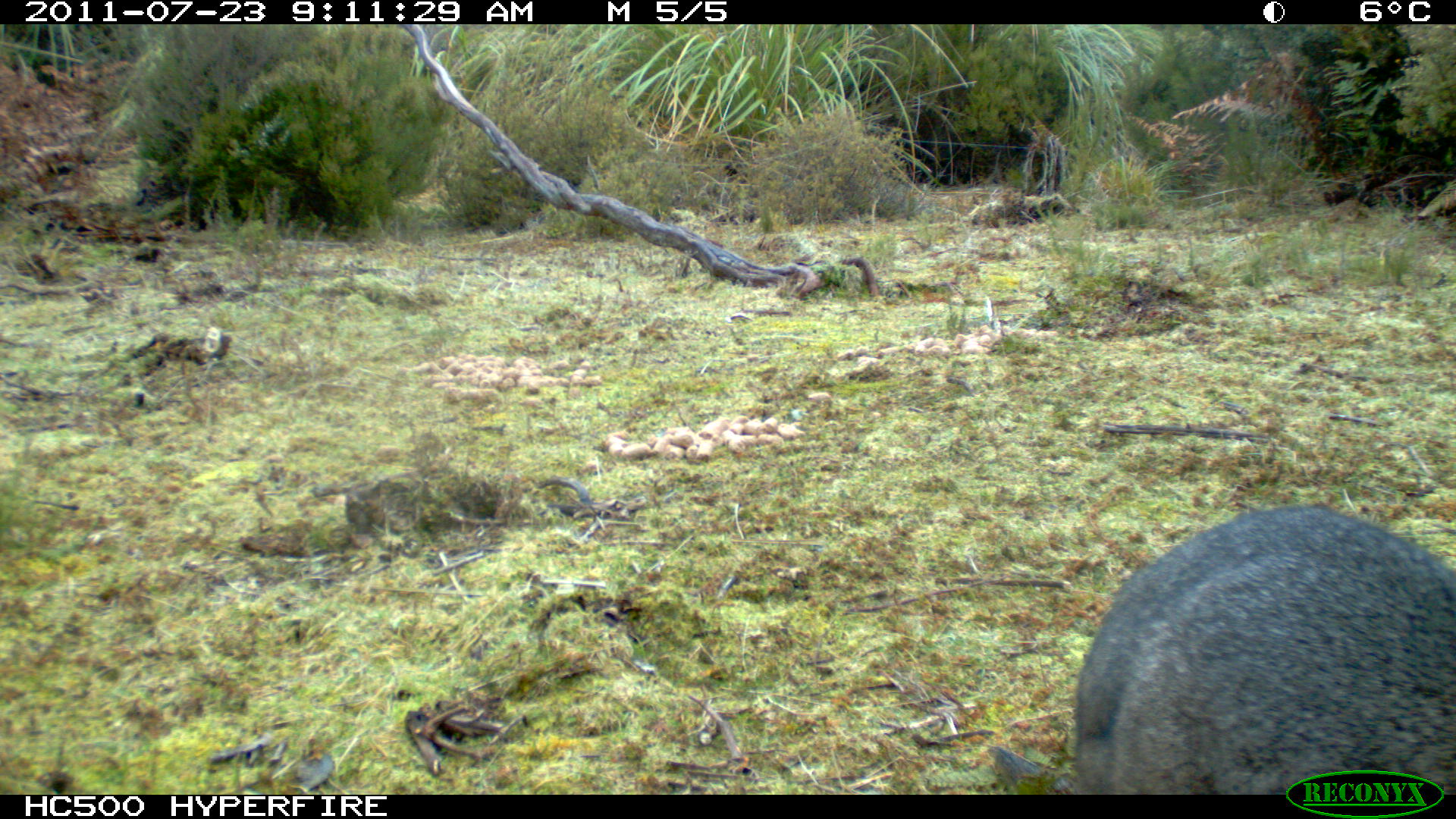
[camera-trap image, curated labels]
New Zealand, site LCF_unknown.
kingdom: Animalia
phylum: Chordata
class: Mammalia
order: Diprotodontia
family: Macropodidae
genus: Notamacropus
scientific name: Notamacropus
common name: wallaby